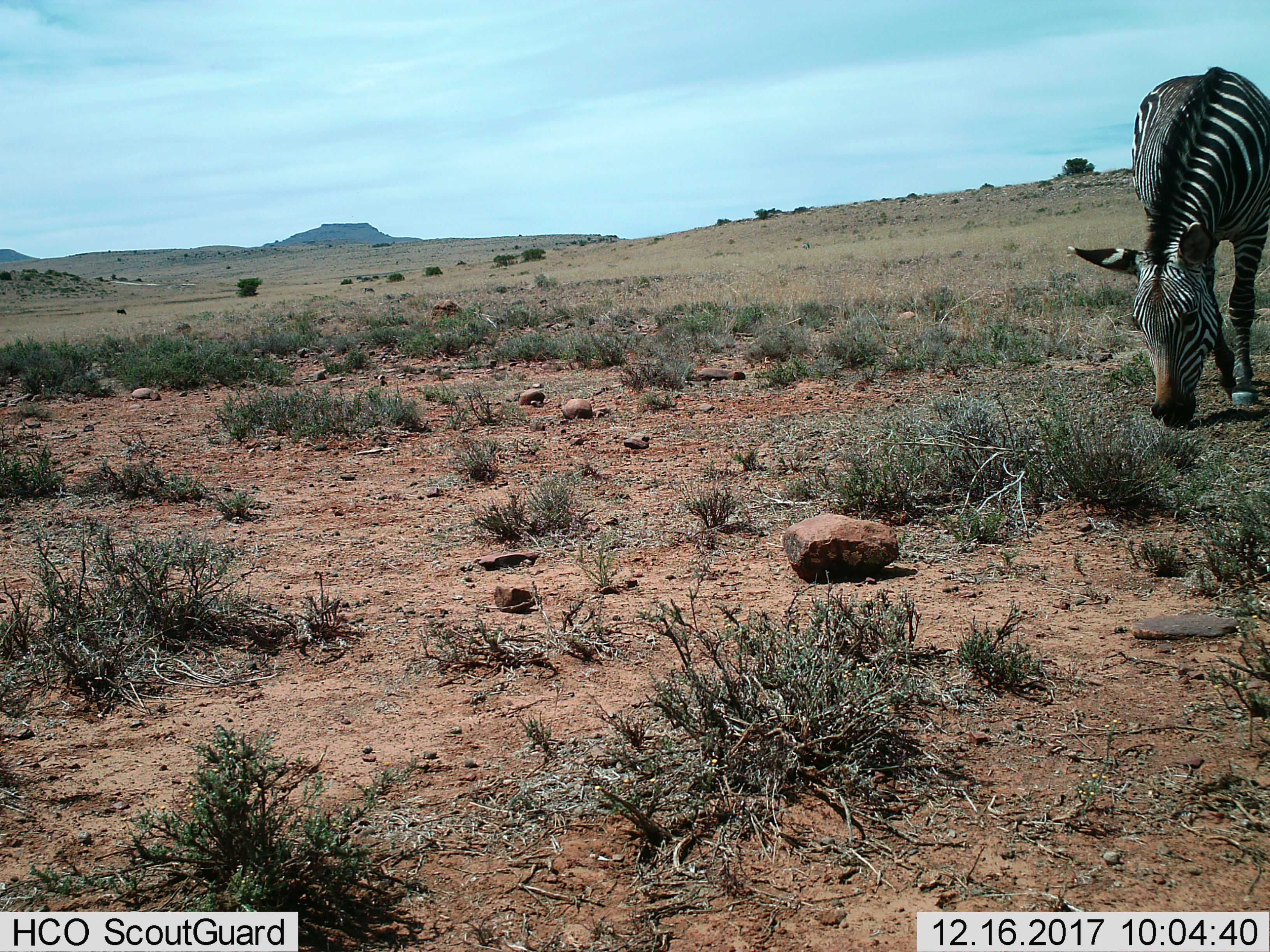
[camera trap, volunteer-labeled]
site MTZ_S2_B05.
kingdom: Animalia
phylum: Chordata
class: Mammalia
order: Perissodactyla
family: Equidae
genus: Equus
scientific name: Equus zebra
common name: mountain zebra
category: zebramountain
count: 1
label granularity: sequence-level